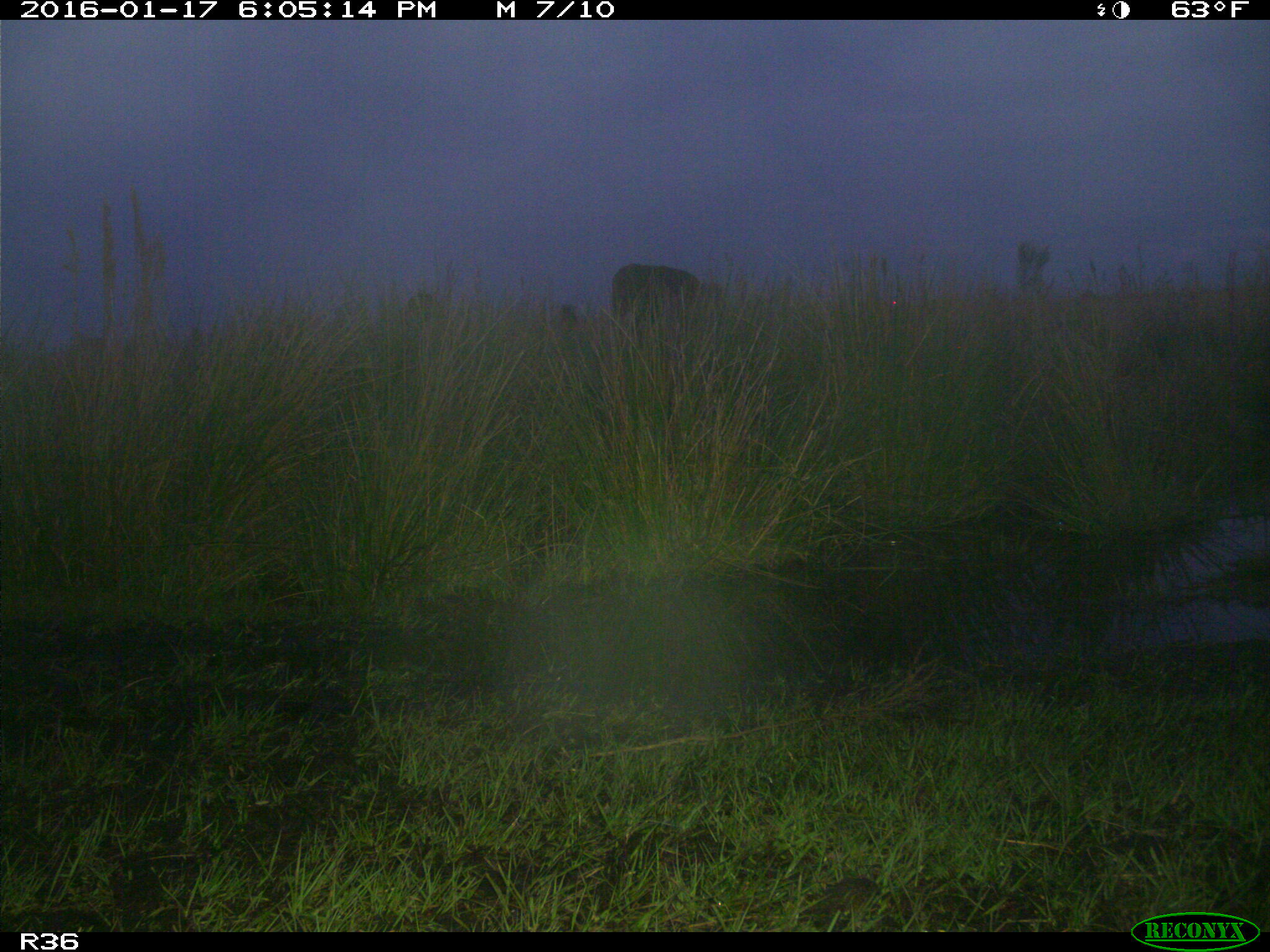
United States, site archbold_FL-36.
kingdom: Animalia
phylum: Chordata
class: Mammalia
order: Artiodactyla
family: Bovidae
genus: Bos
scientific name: Bos taurus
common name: domestic cow